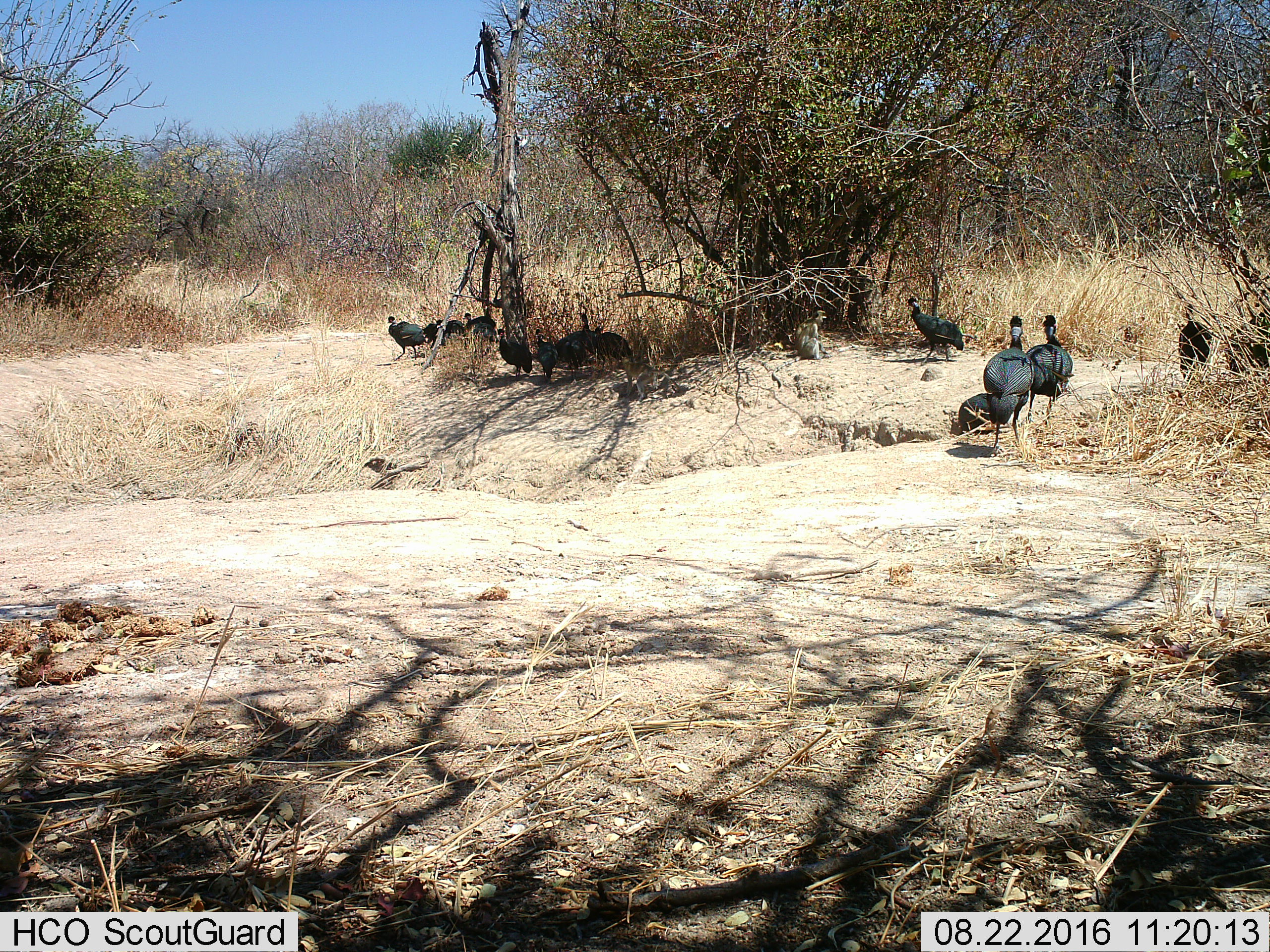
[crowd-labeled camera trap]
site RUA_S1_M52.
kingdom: Animalia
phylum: Chordata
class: Aves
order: Galliformes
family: Numididae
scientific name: Numididae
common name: guineafowl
Guineafowl (Numididae), count 11-50. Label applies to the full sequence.